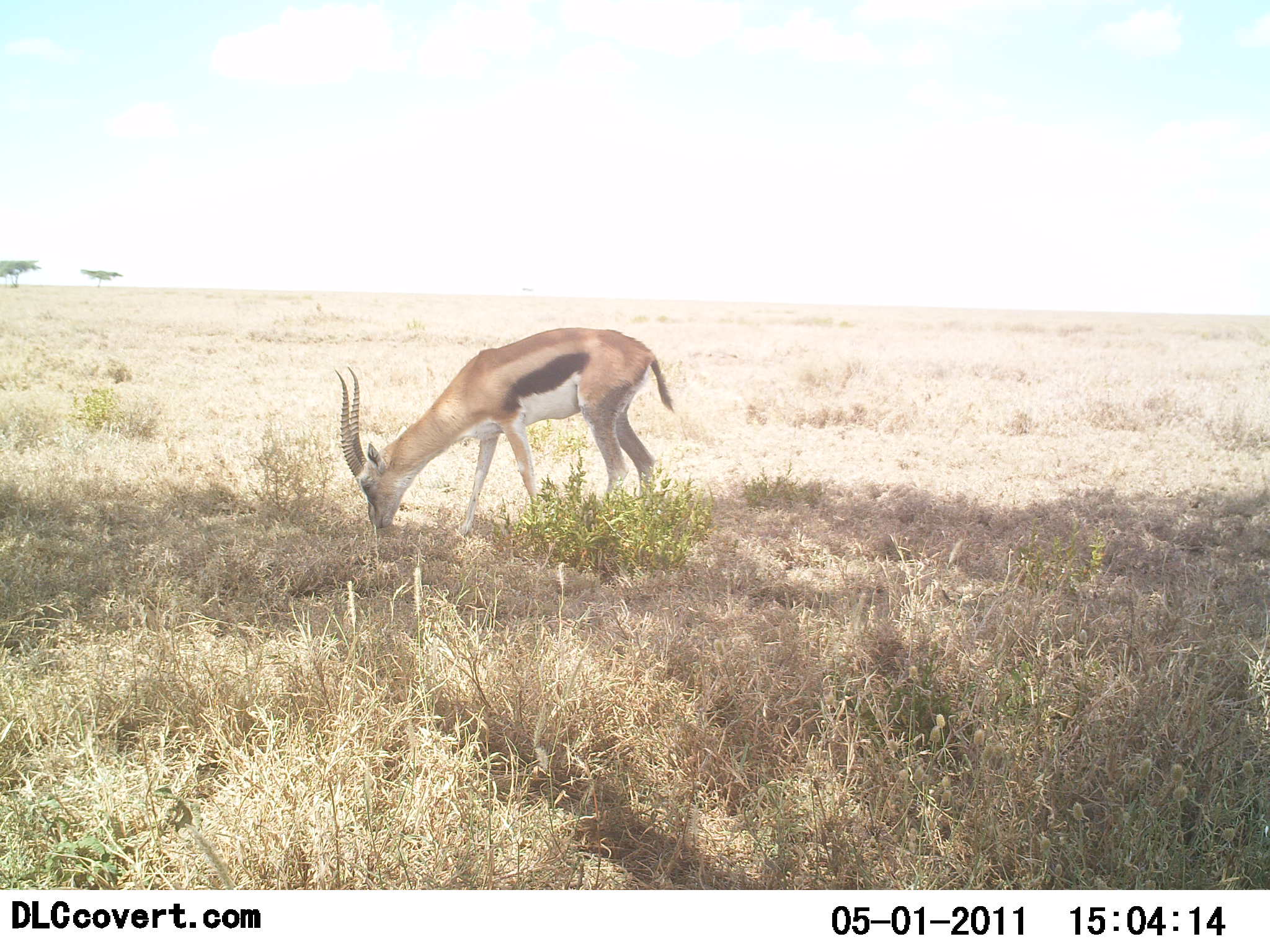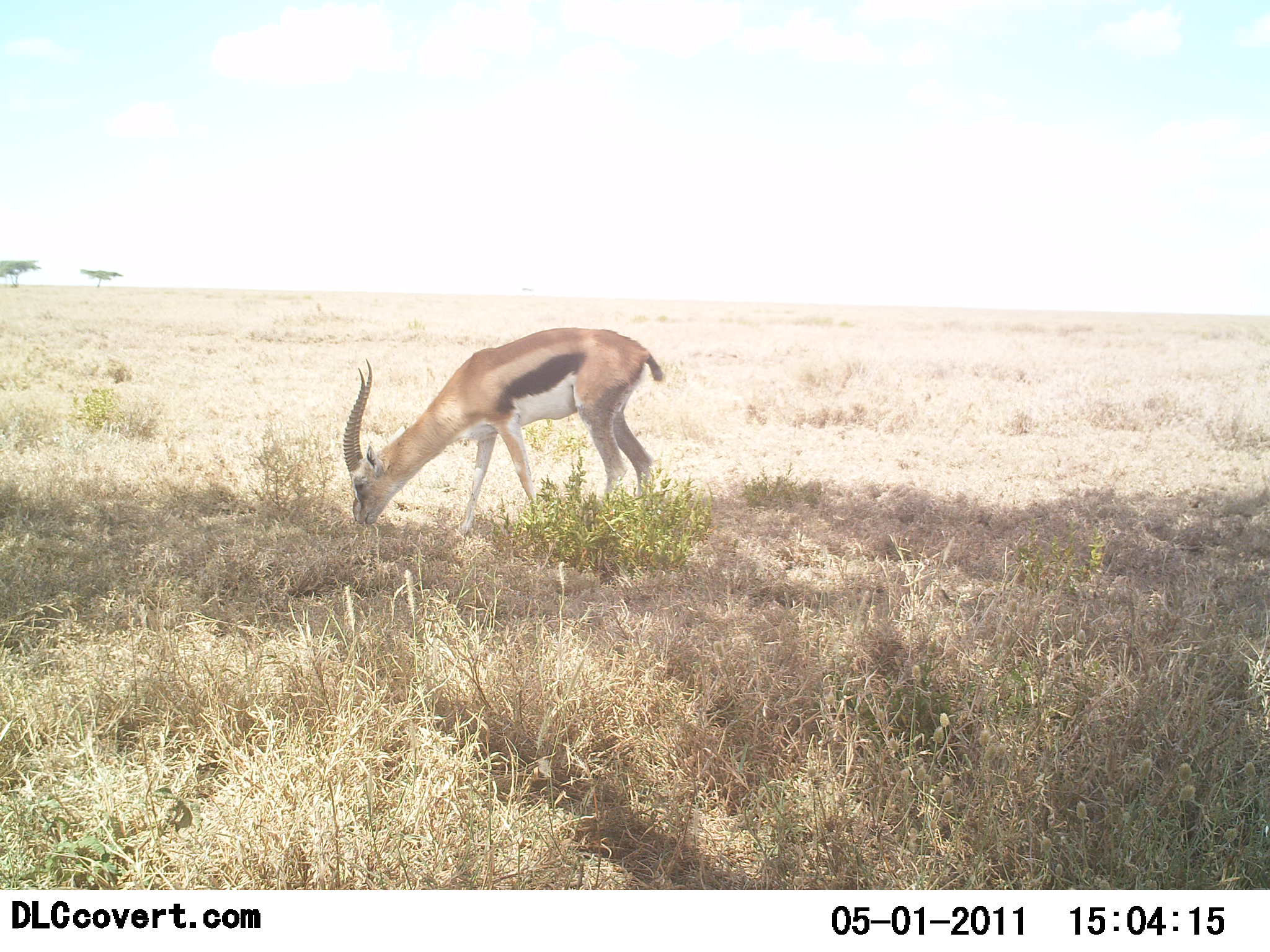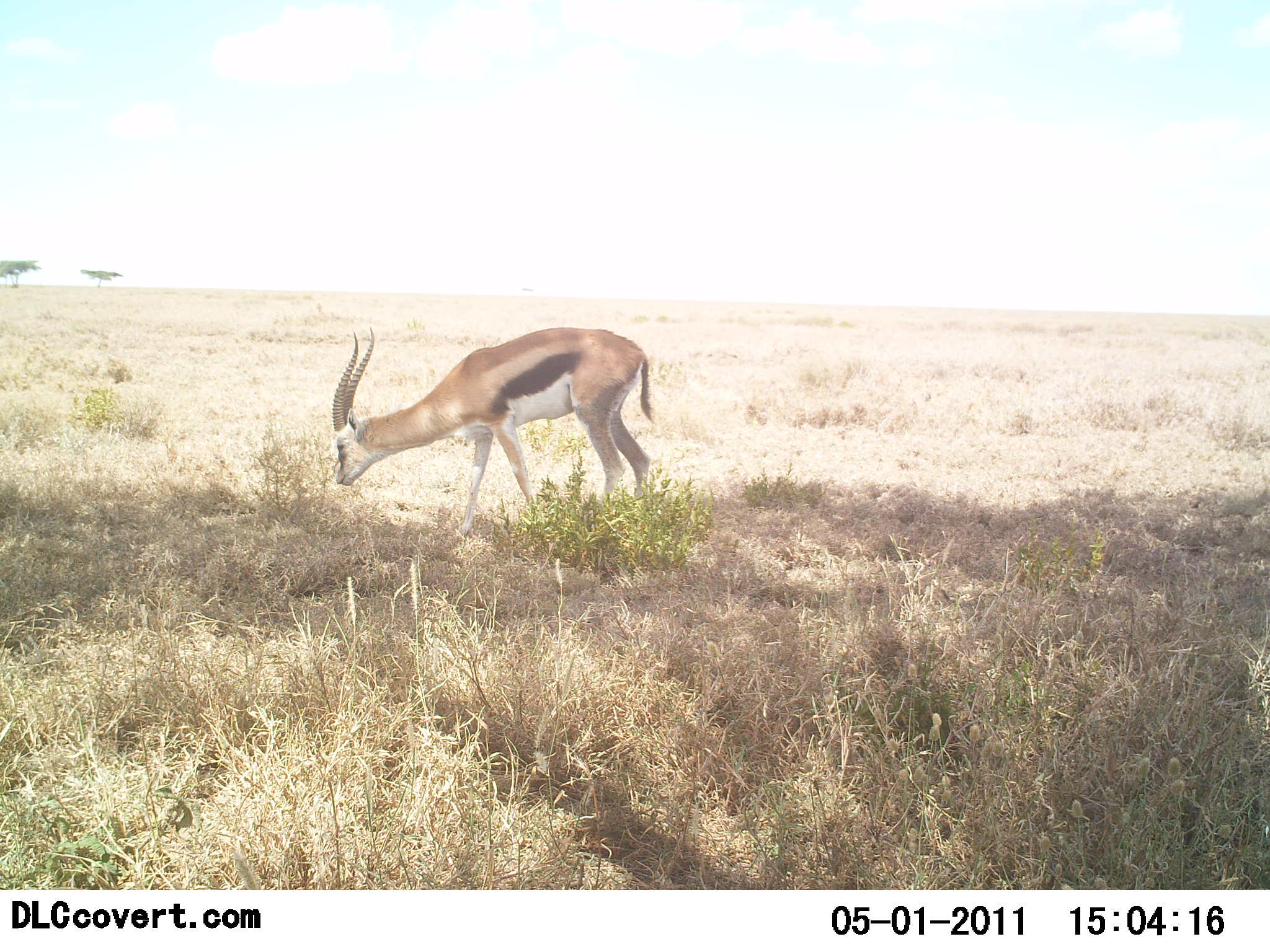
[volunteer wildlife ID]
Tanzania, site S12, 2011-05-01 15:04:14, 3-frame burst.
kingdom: Animalia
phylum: Chordata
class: Mammalia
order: Artiodactyla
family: Bovidae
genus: Eudorcas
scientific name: Eudorcas thomsonii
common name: thomson's gazelle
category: gazellethomsons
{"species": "gazellethomsons (thomson's gazelle) (Eudorcas thomsonii)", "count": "1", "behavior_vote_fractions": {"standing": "20%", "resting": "0%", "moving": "0%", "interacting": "0%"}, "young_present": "0%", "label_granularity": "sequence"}